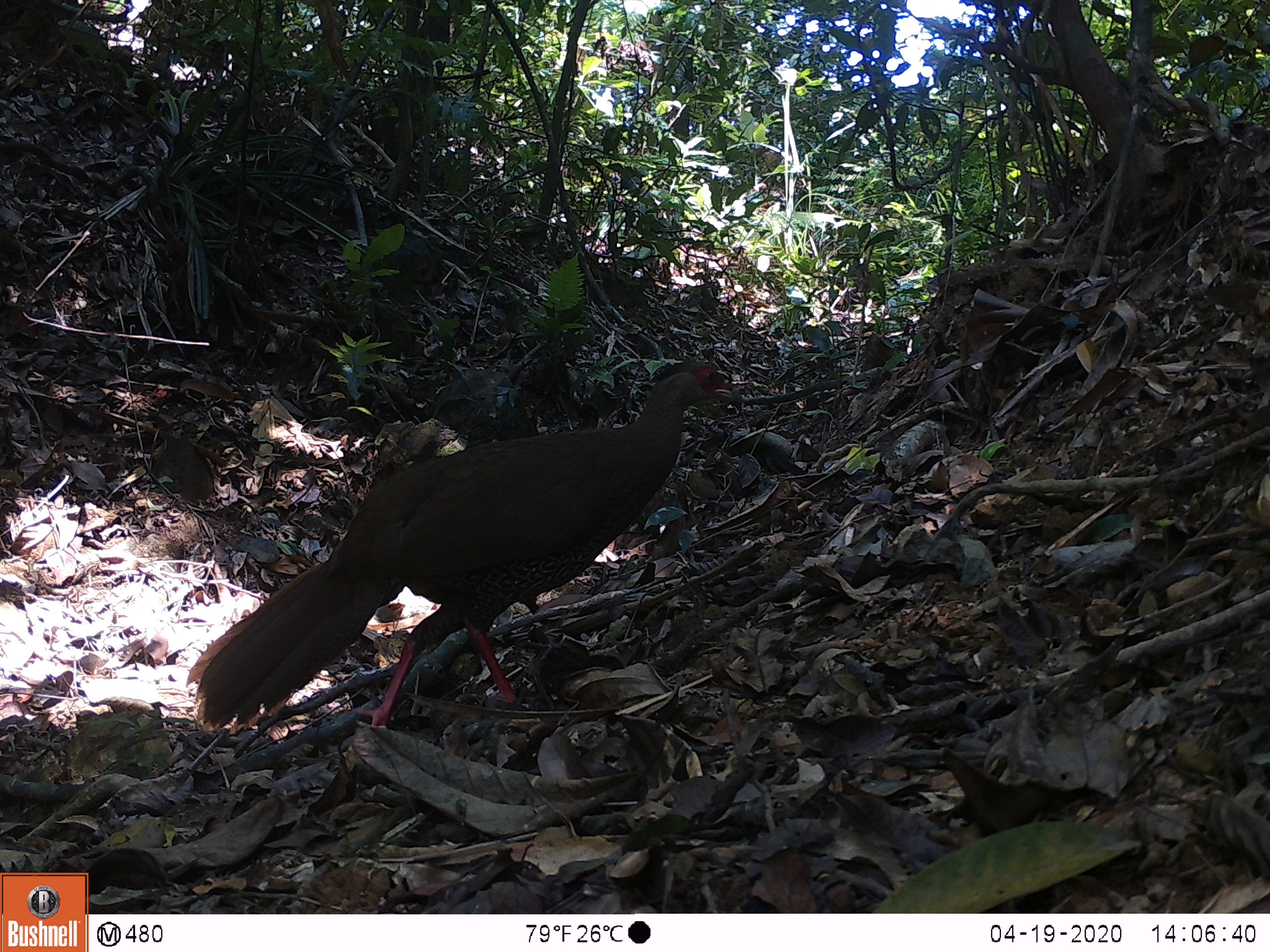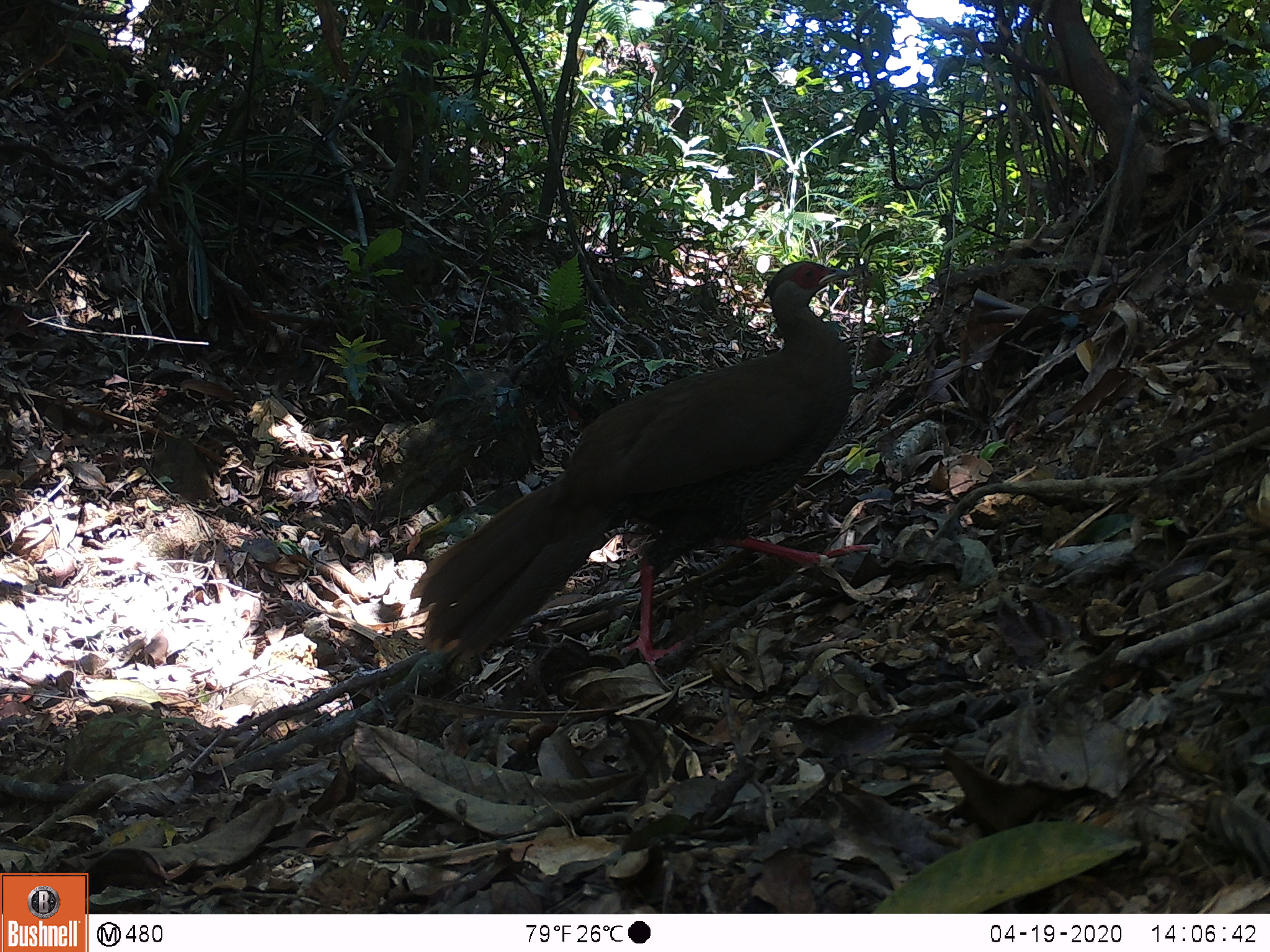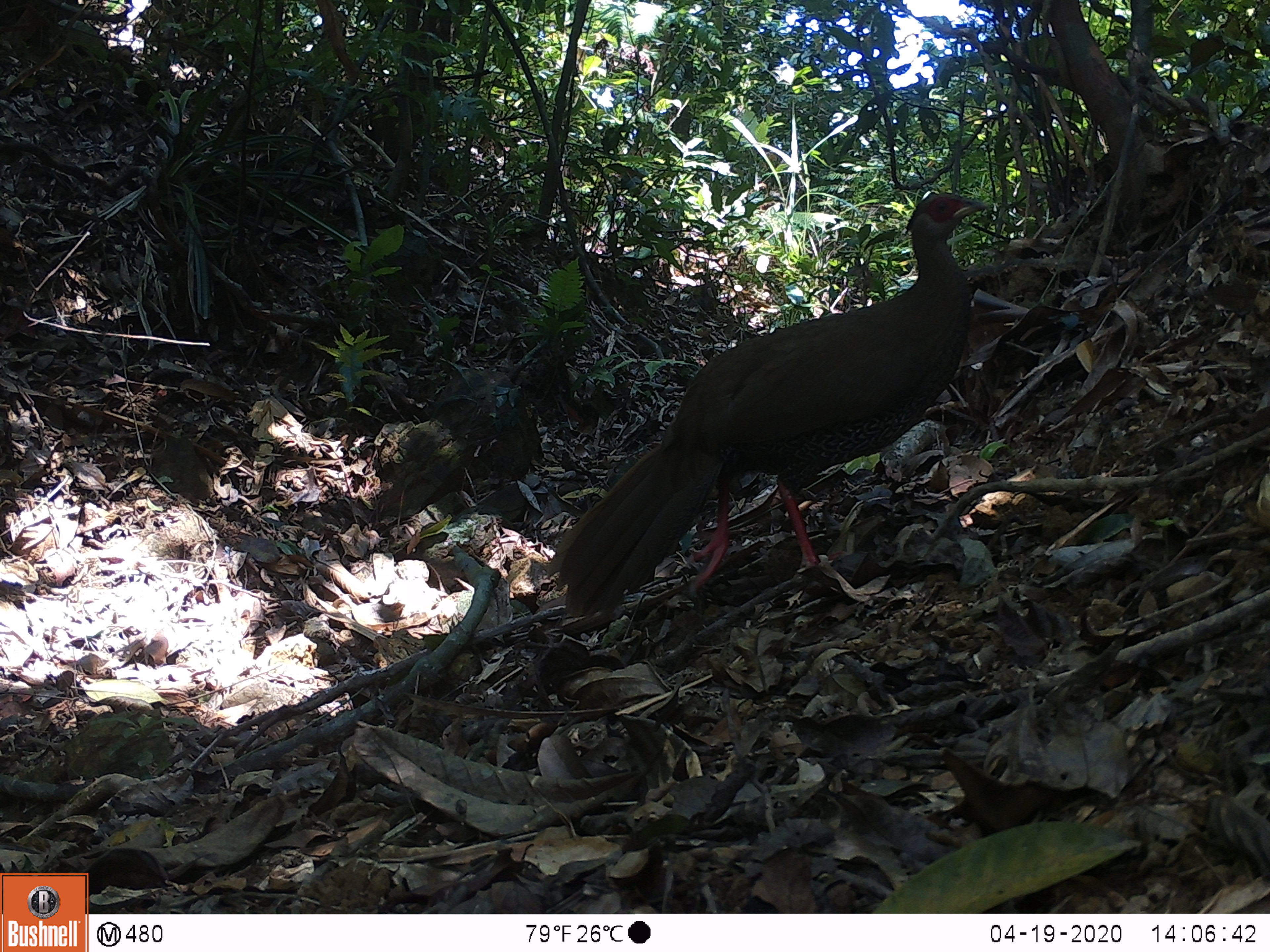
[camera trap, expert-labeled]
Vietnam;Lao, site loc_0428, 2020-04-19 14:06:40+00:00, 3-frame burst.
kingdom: Animalia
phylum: Chordata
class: Aves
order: Galliformes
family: Phasianidae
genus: Lophura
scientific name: Lophura nycthemera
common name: silver pheasant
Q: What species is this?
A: Silver pheasant (Lophura nycthemera).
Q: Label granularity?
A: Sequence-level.